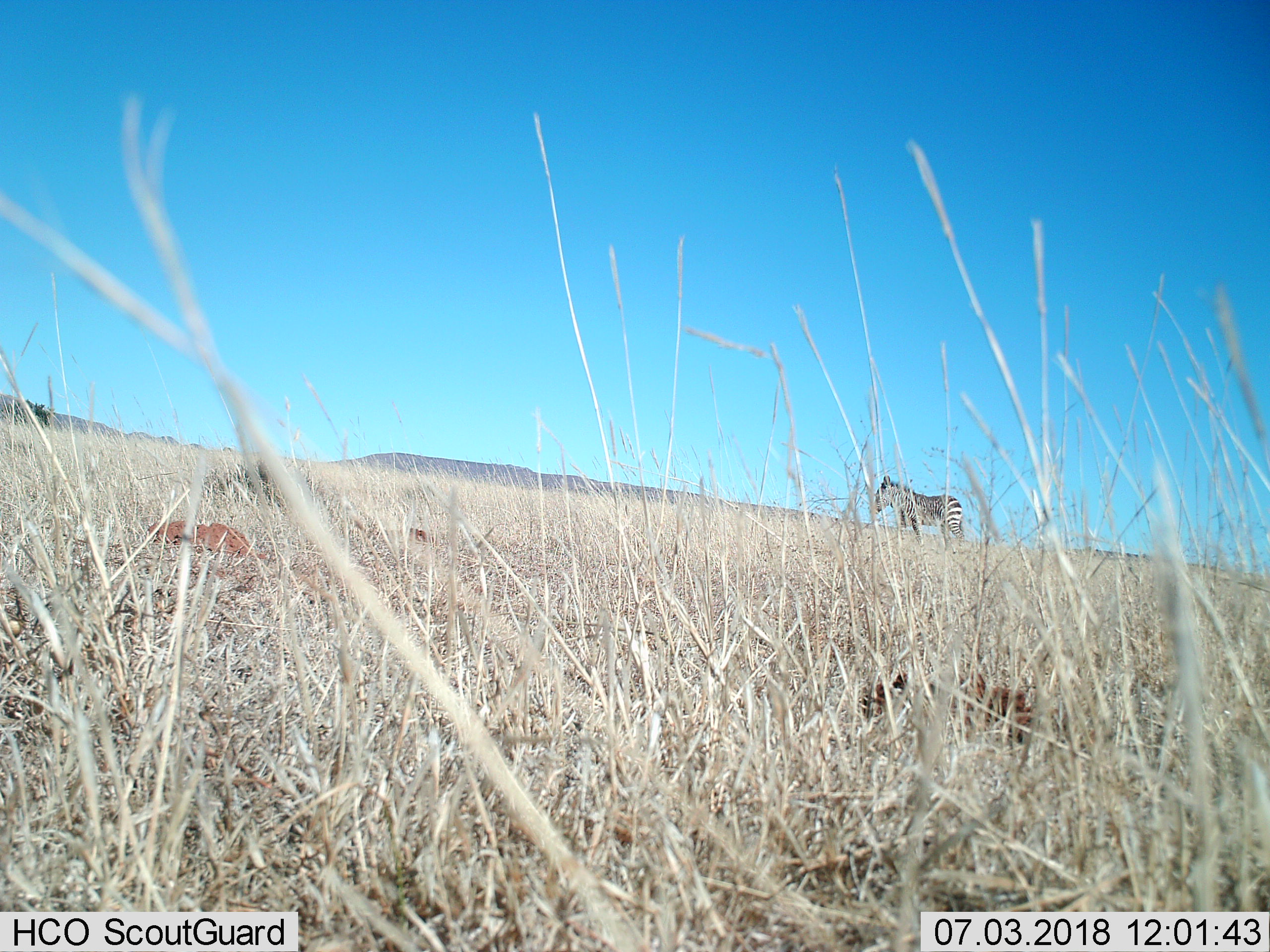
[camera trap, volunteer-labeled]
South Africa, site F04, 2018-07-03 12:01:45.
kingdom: Animalia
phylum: Chordata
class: Mammalia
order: Perissodactyla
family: Equidae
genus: Equus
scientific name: Equus zebra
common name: mountain zebra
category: zebramountain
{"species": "zebramountain (mountain zebra) (Equus zebra)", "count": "1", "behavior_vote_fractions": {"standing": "89%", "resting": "0%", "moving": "11%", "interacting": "0%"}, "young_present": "0%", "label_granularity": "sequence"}